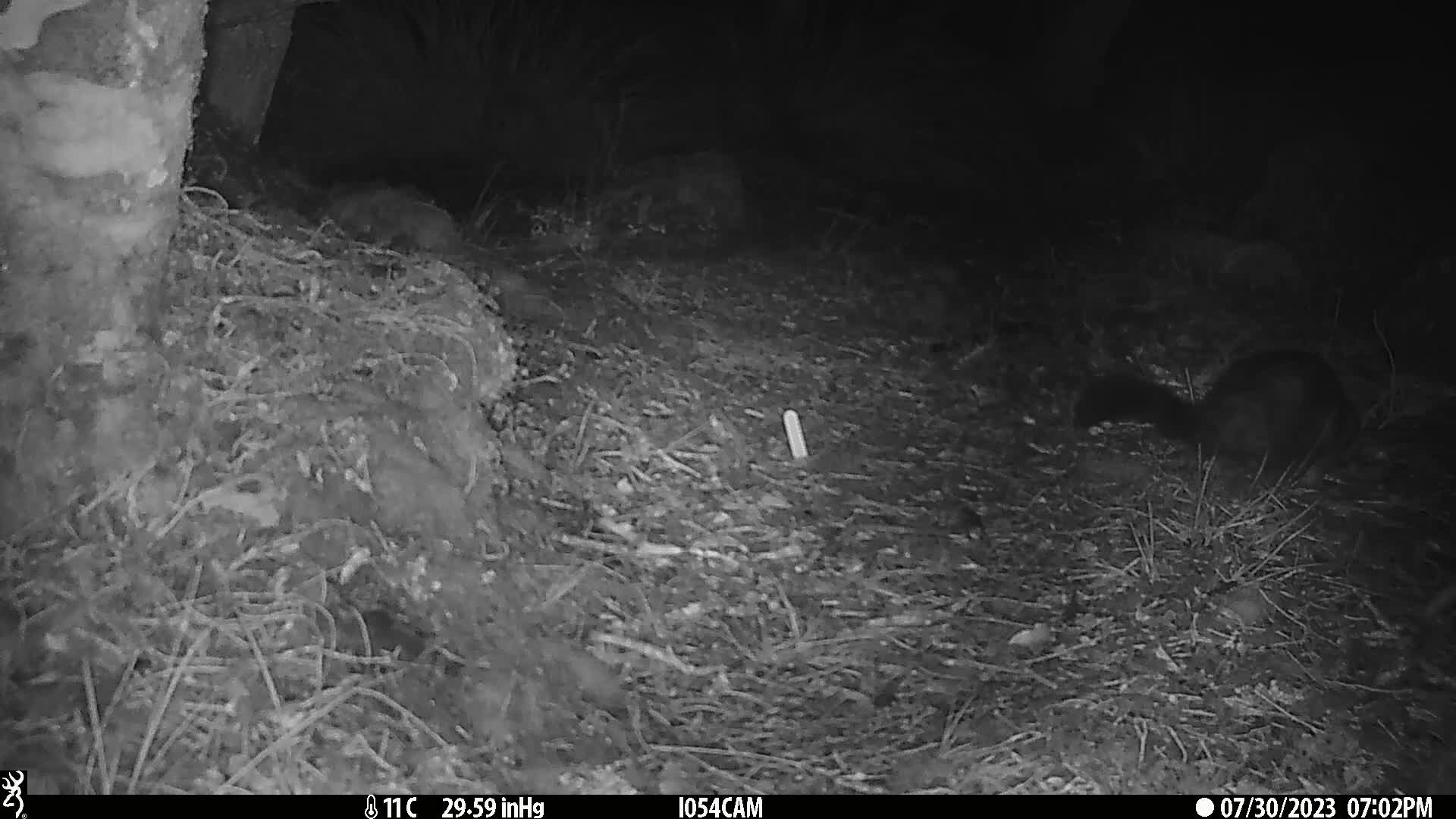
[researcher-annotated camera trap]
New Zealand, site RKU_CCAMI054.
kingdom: Animalia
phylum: Chordata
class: Mammalia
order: Diprotodontia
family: Phalangeridae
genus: Trichosurus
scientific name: Trichosurus vulpecula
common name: common brushtail possum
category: possum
Possum (common brushtail possum) (Trichosurus vulpecula).